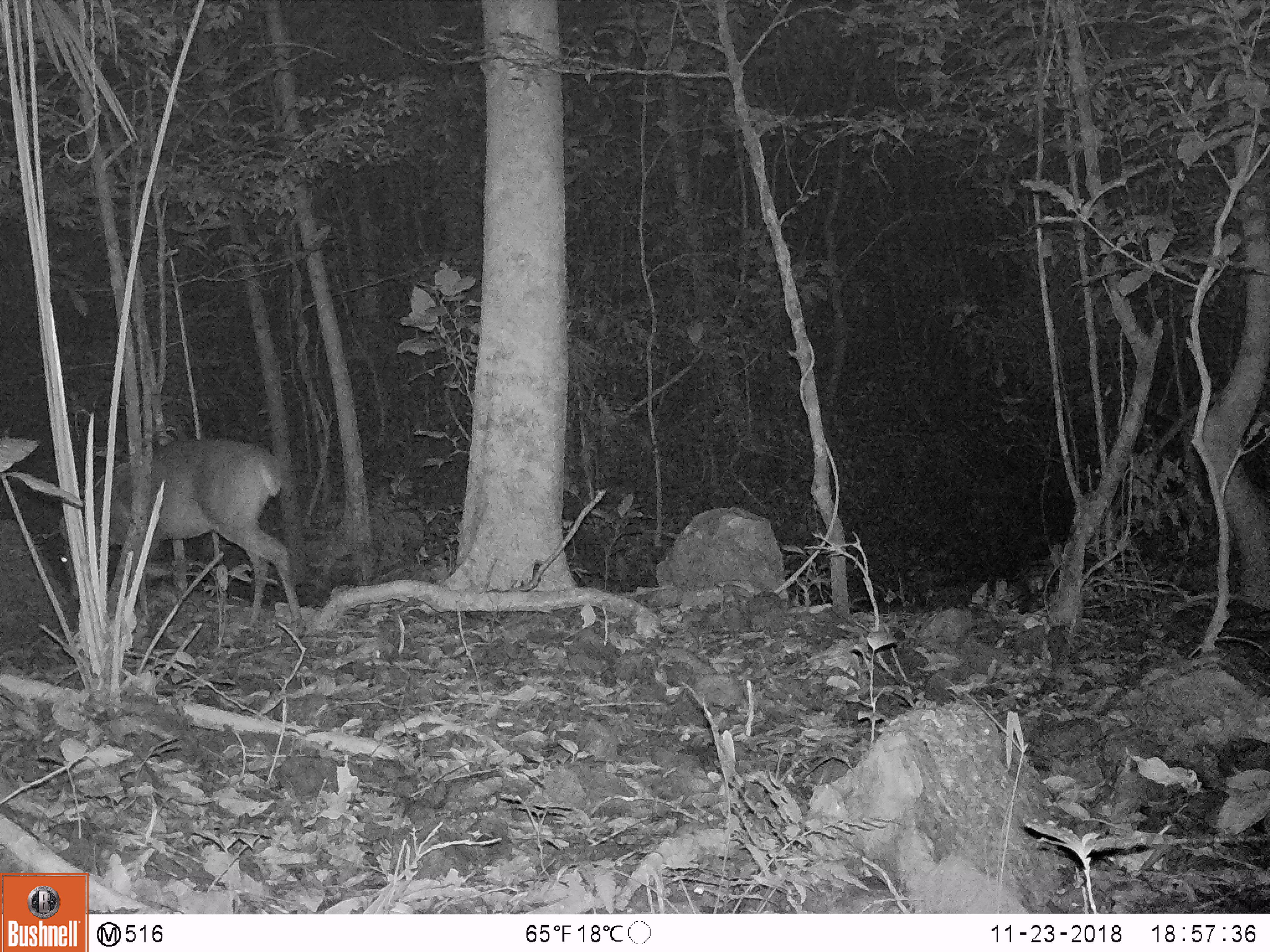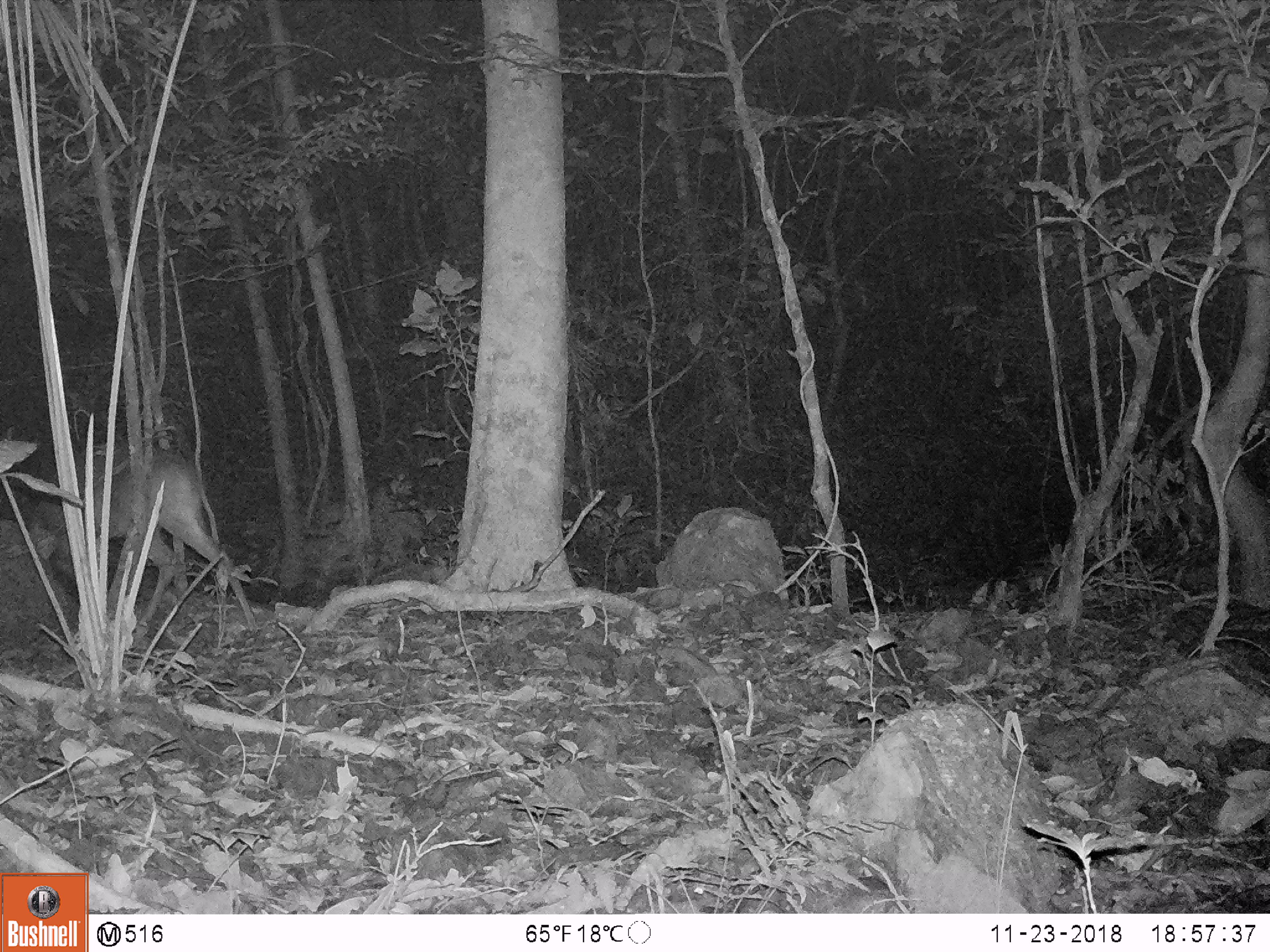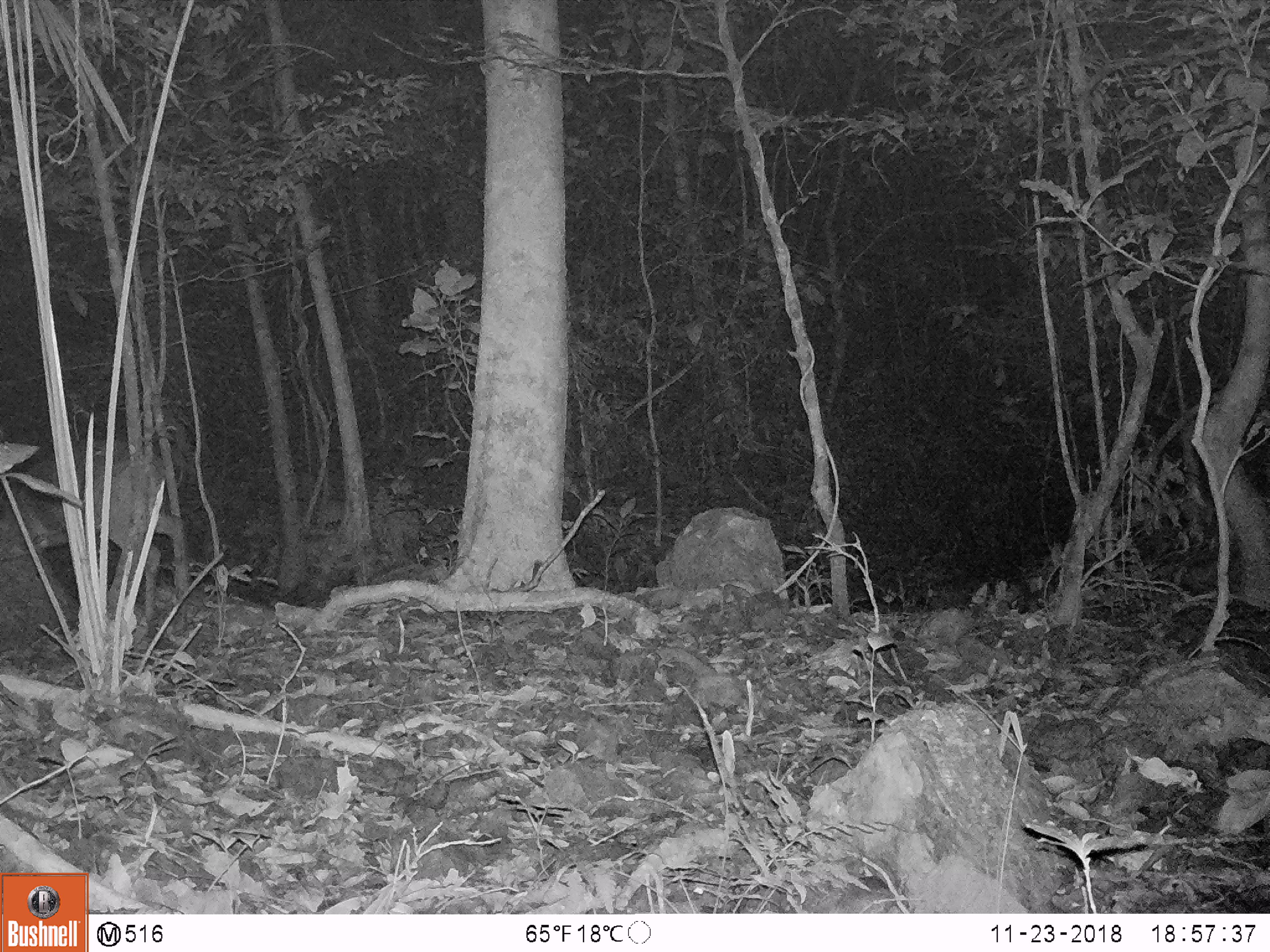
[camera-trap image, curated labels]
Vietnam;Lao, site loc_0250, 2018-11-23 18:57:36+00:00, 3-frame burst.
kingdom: Animalia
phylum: Chordata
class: Mammalia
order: Artiodactyla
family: Cervidae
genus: Muntiacus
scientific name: Muntiacus vuquangensis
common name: large-antlered muntjac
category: large antlered muntjac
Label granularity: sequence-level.